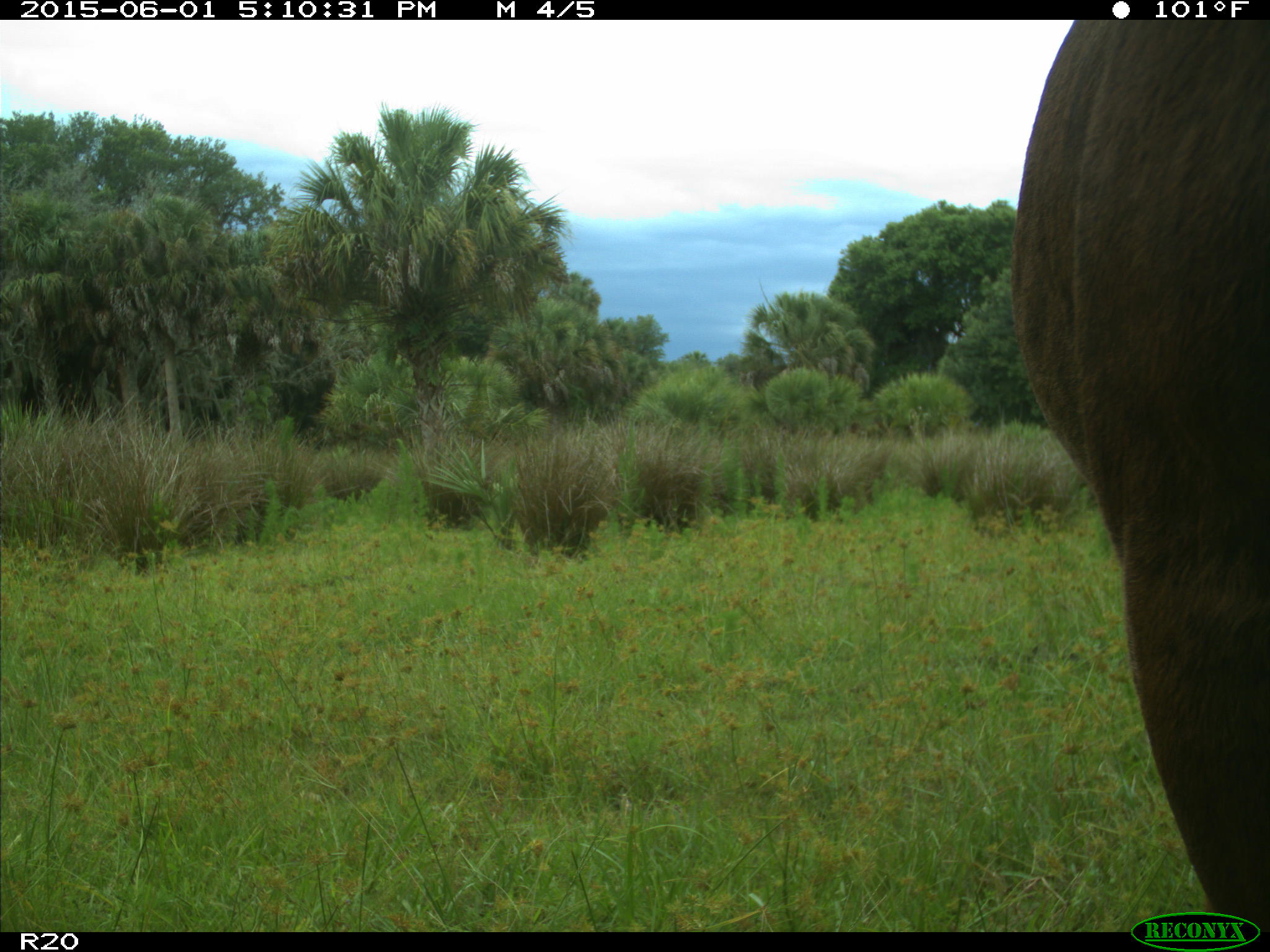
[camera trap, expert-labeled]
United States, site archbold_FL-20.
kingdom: Animalia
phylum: Chordata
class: Mammalia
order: Artiodactyla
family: Bovidae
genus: Bos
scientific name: Bos taurus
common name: domestic cow